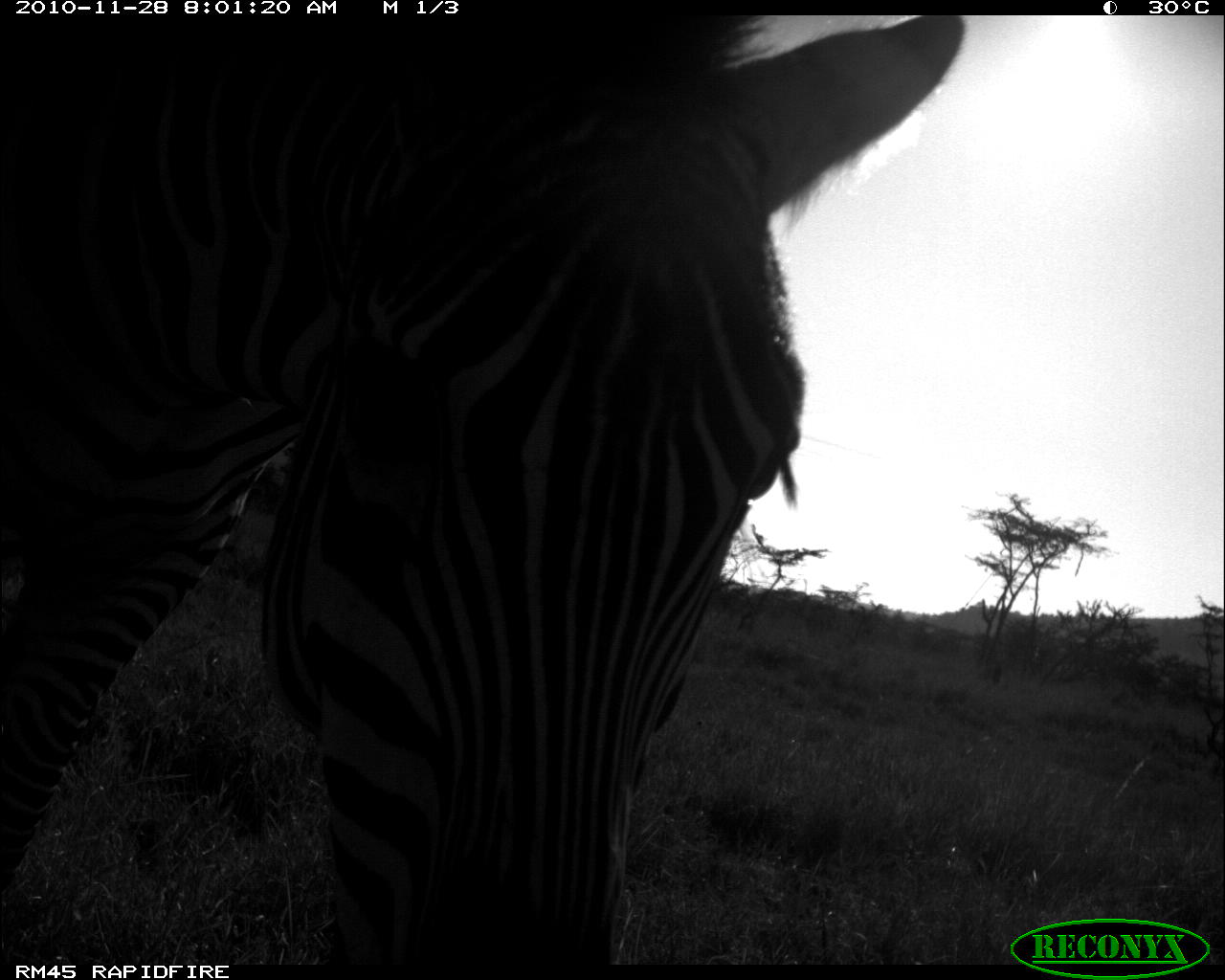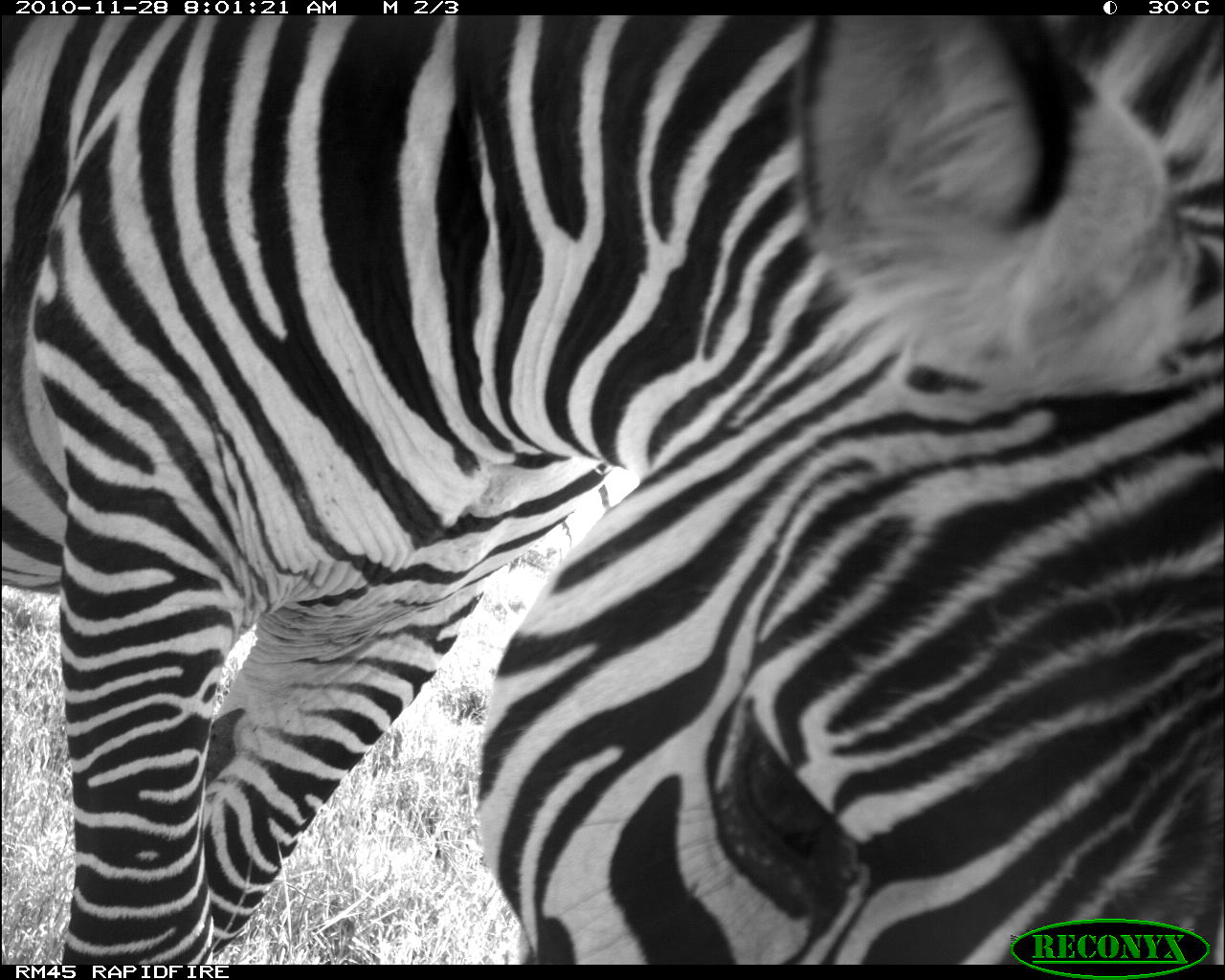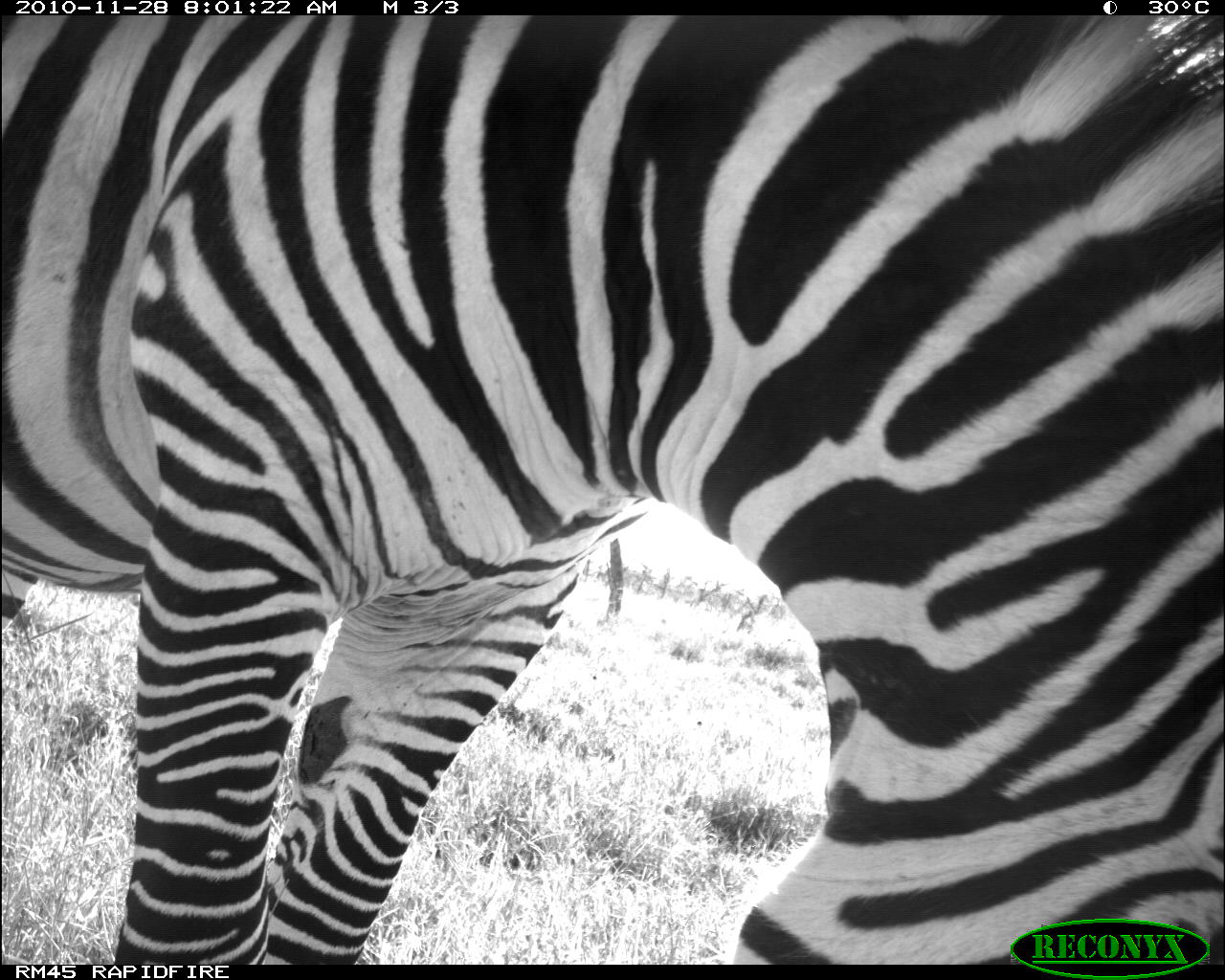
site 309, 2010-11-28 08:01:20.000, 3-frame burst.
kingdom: Animalia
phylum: Chordata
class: Mammalia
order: Perissodactyla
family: Equidae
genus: Equus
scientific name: Equus quagga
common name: plains zebra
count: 1